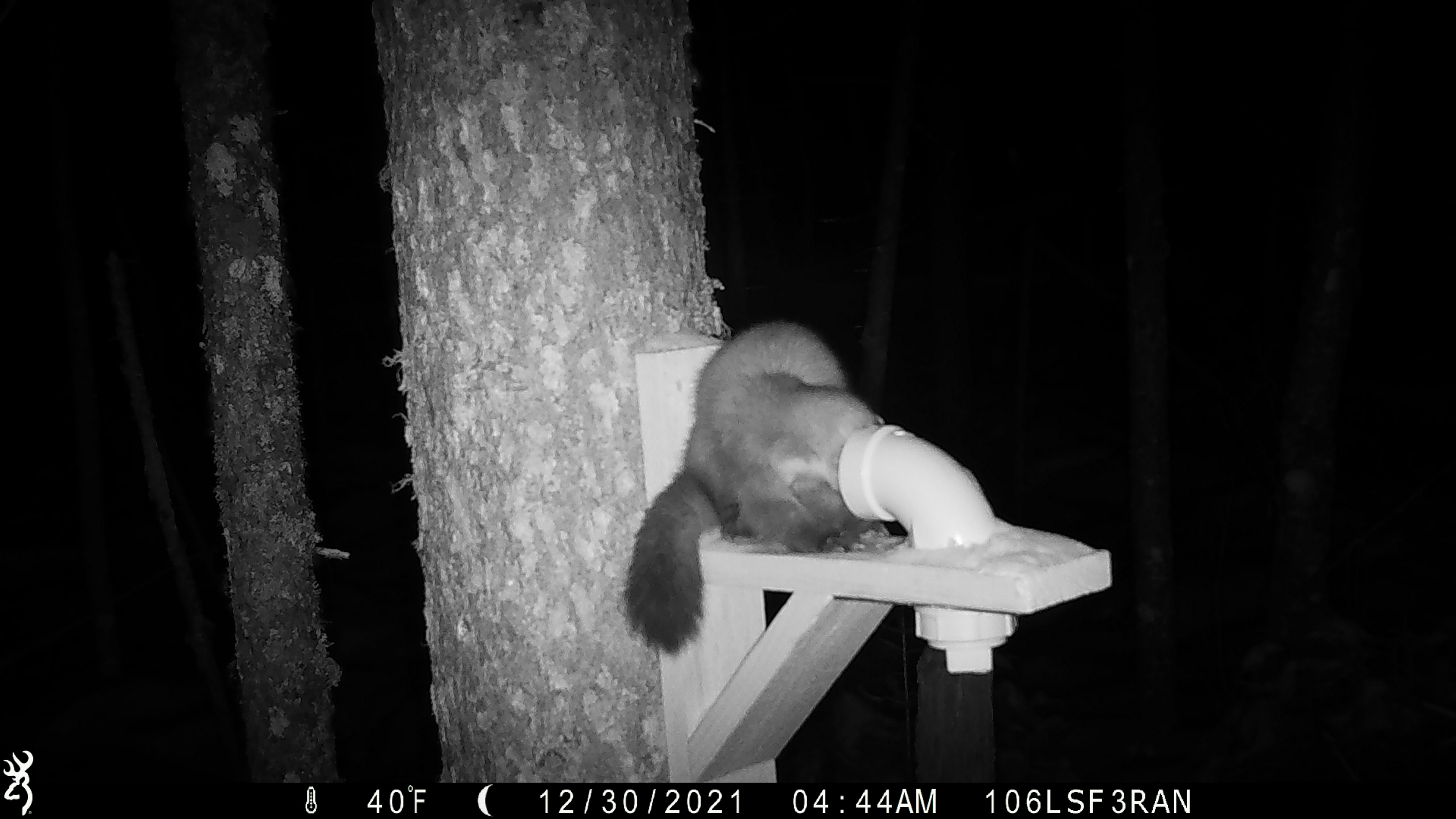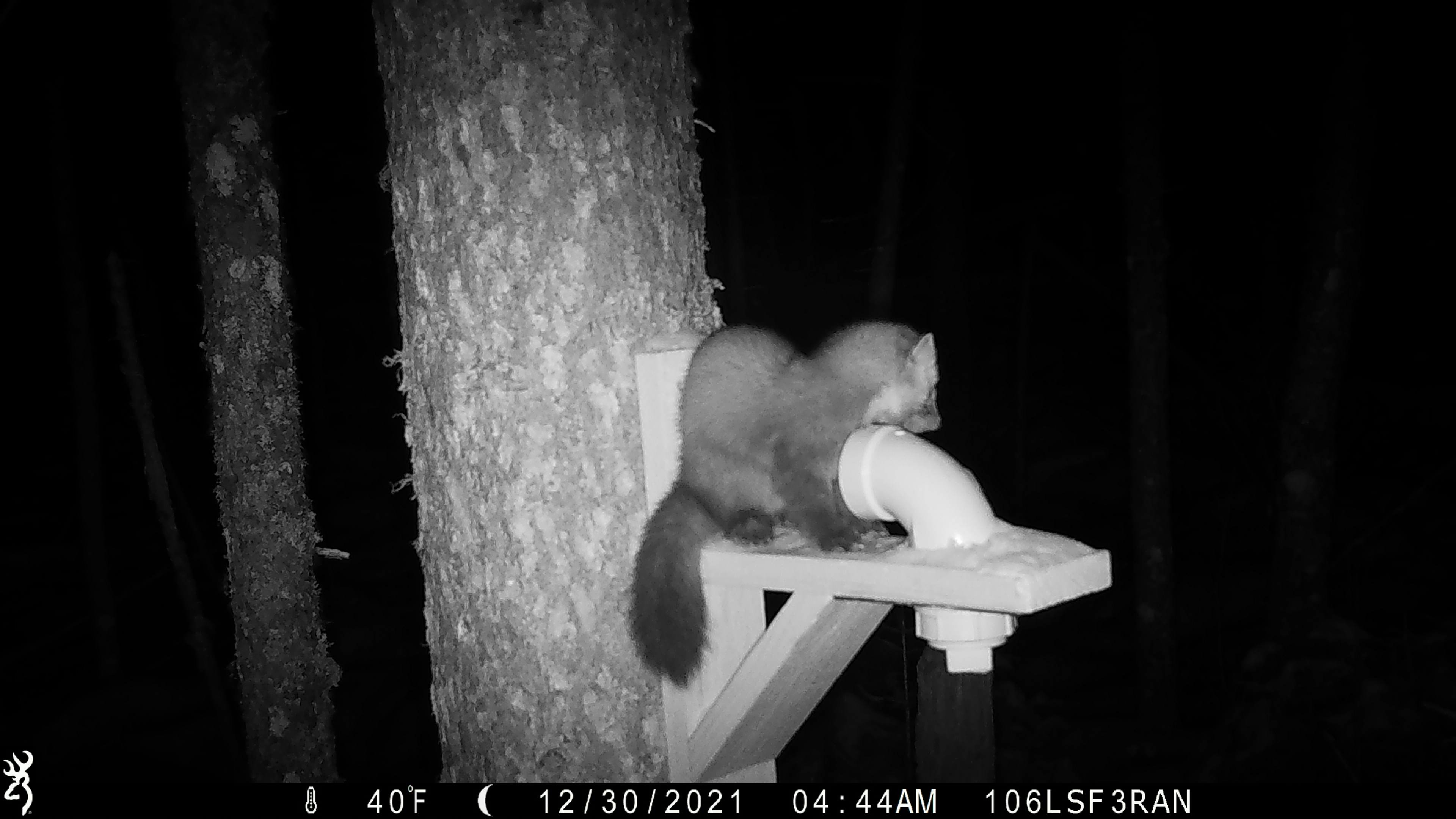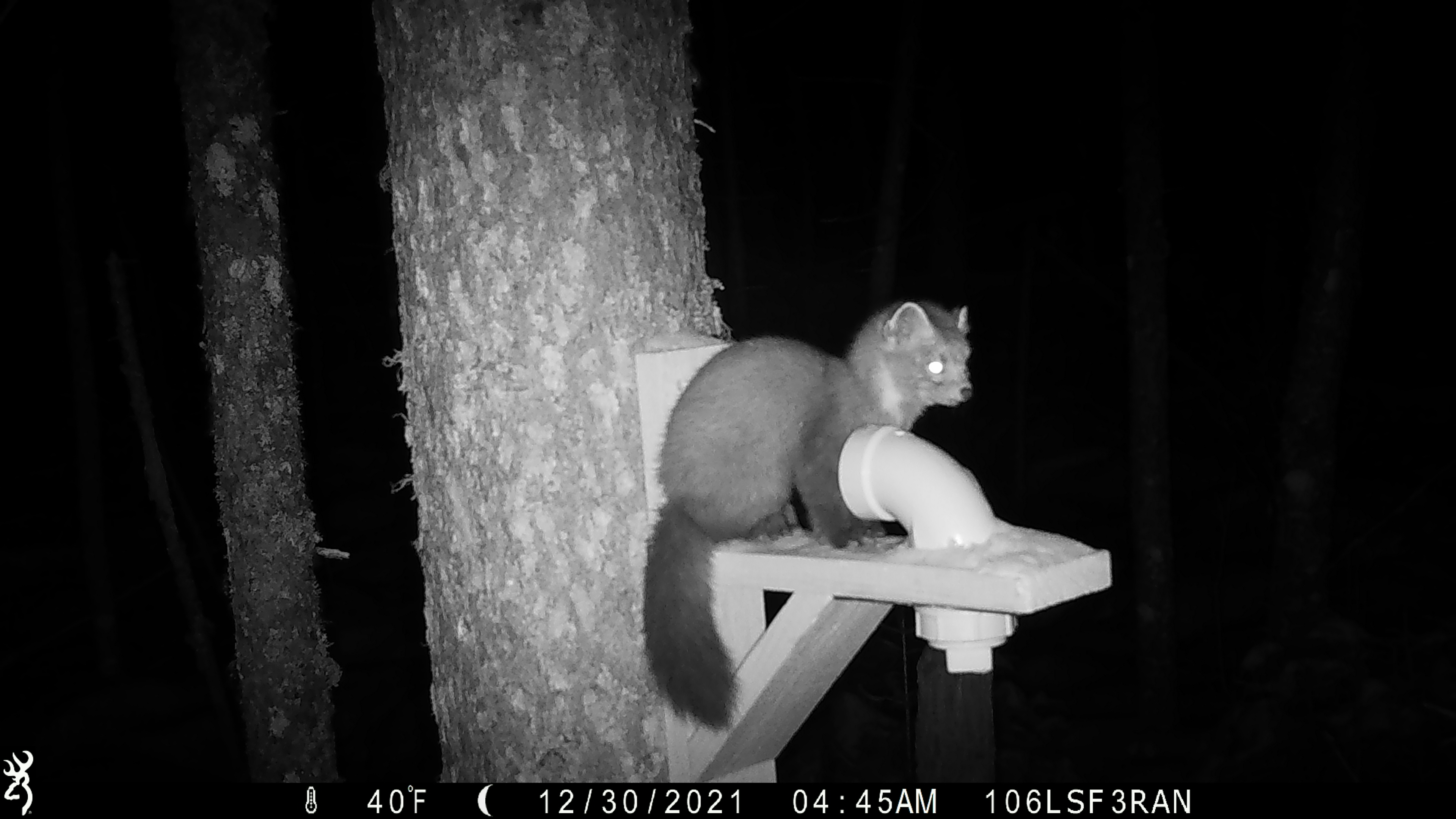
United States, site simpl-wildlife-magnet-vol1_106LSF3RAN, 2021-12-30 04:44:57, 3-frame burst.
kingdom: Animalia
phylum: Chordata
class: Mammalia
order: Carnivora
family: Mustelidae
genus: Martes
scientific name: Martes americana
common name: american marten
American marten (Martes americana).